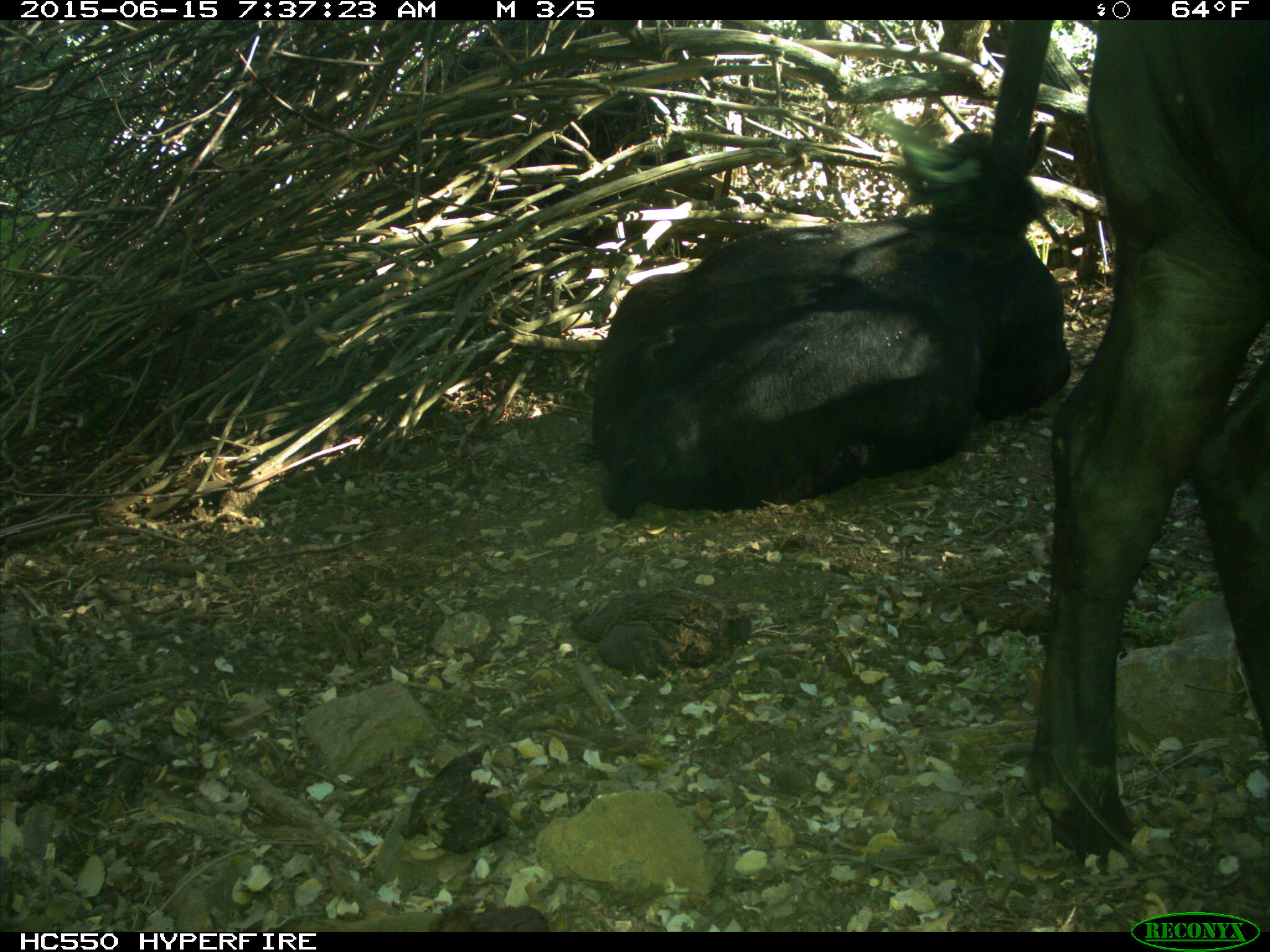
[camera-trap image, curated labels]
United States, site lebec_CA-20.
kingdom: Animalia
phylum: Chordata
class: Mammalia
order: Artiodactyla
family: Bovidae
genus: Bos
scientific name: Bos taurus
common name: domestic cow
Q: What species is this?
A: Bos taurus (domestic cow).